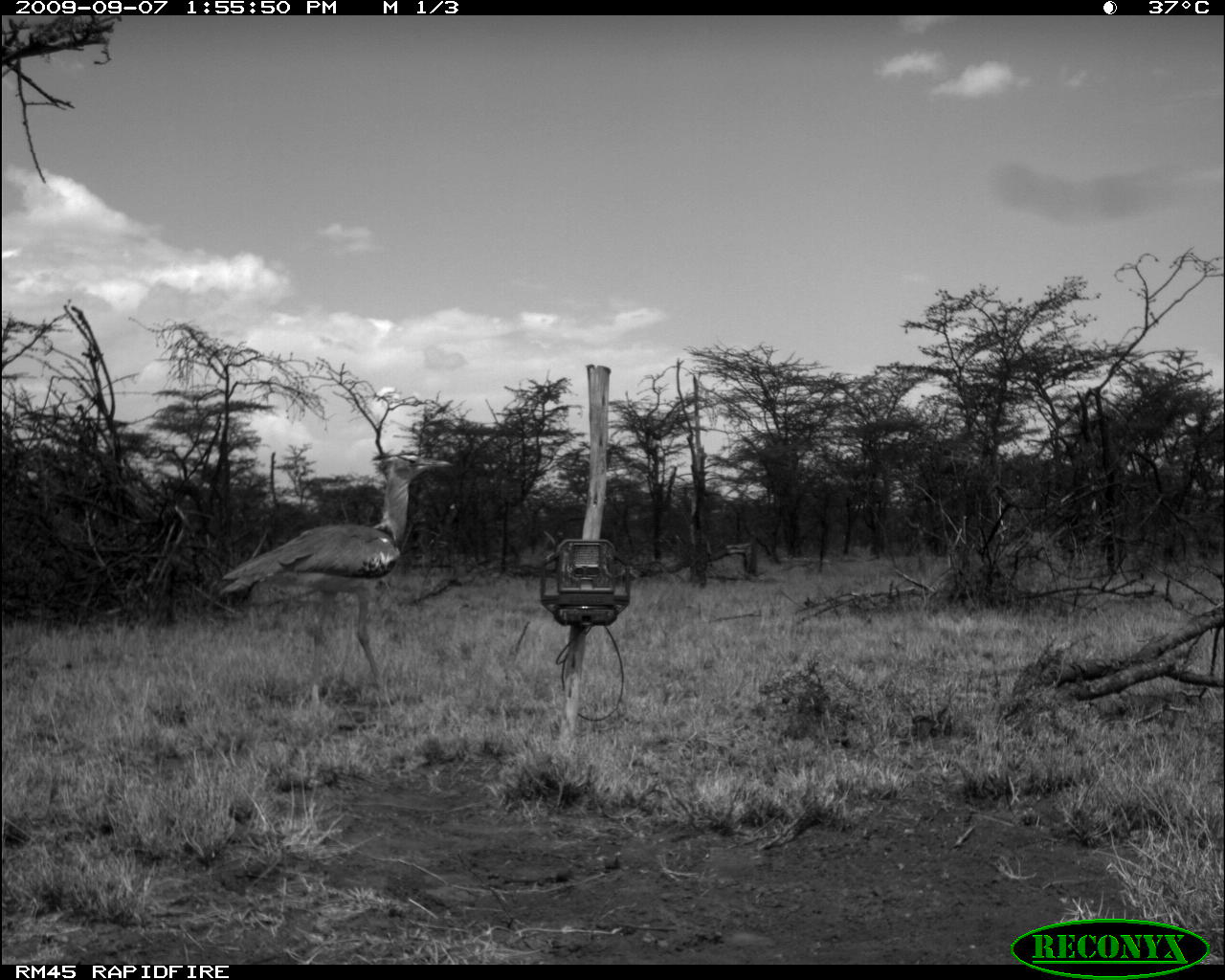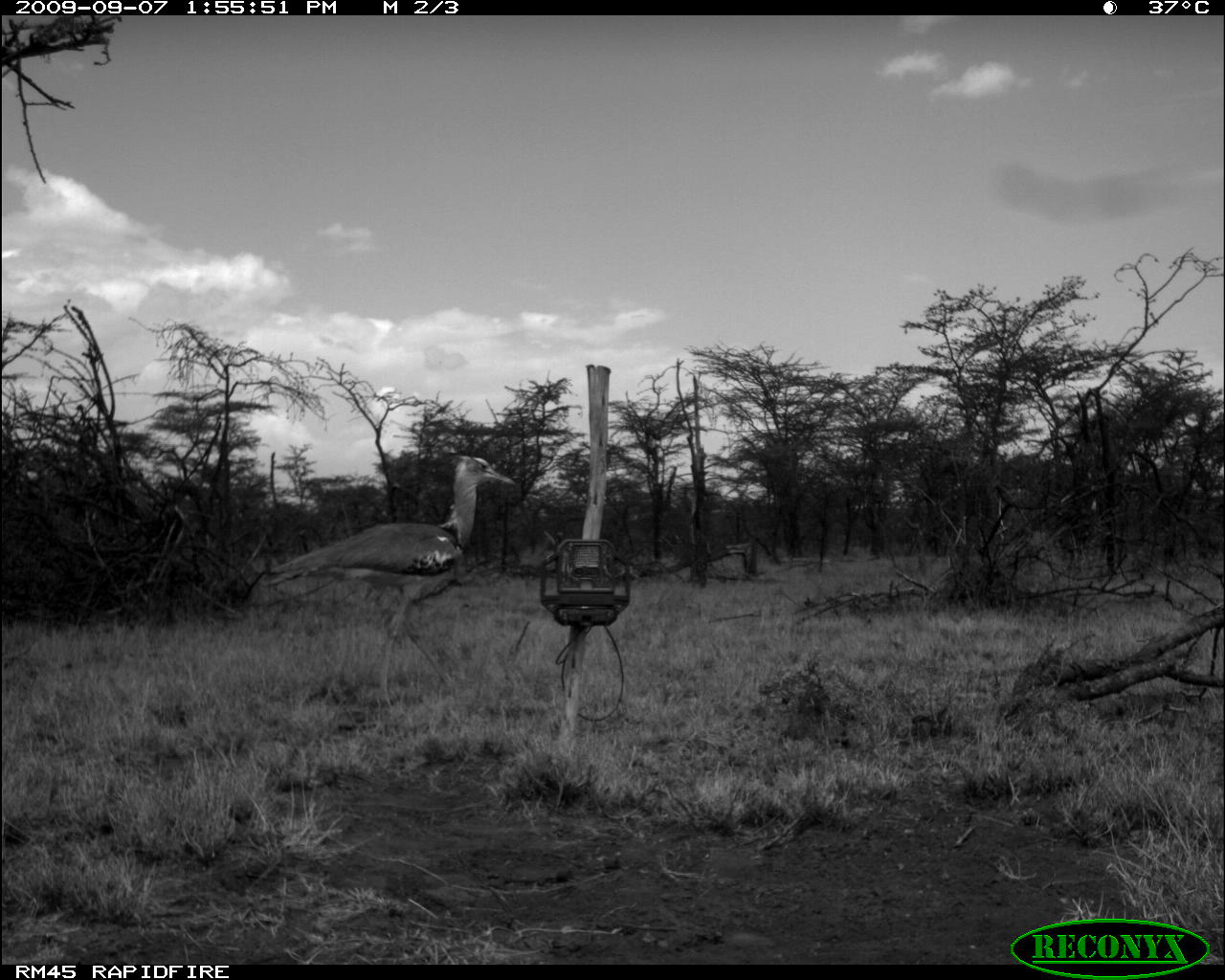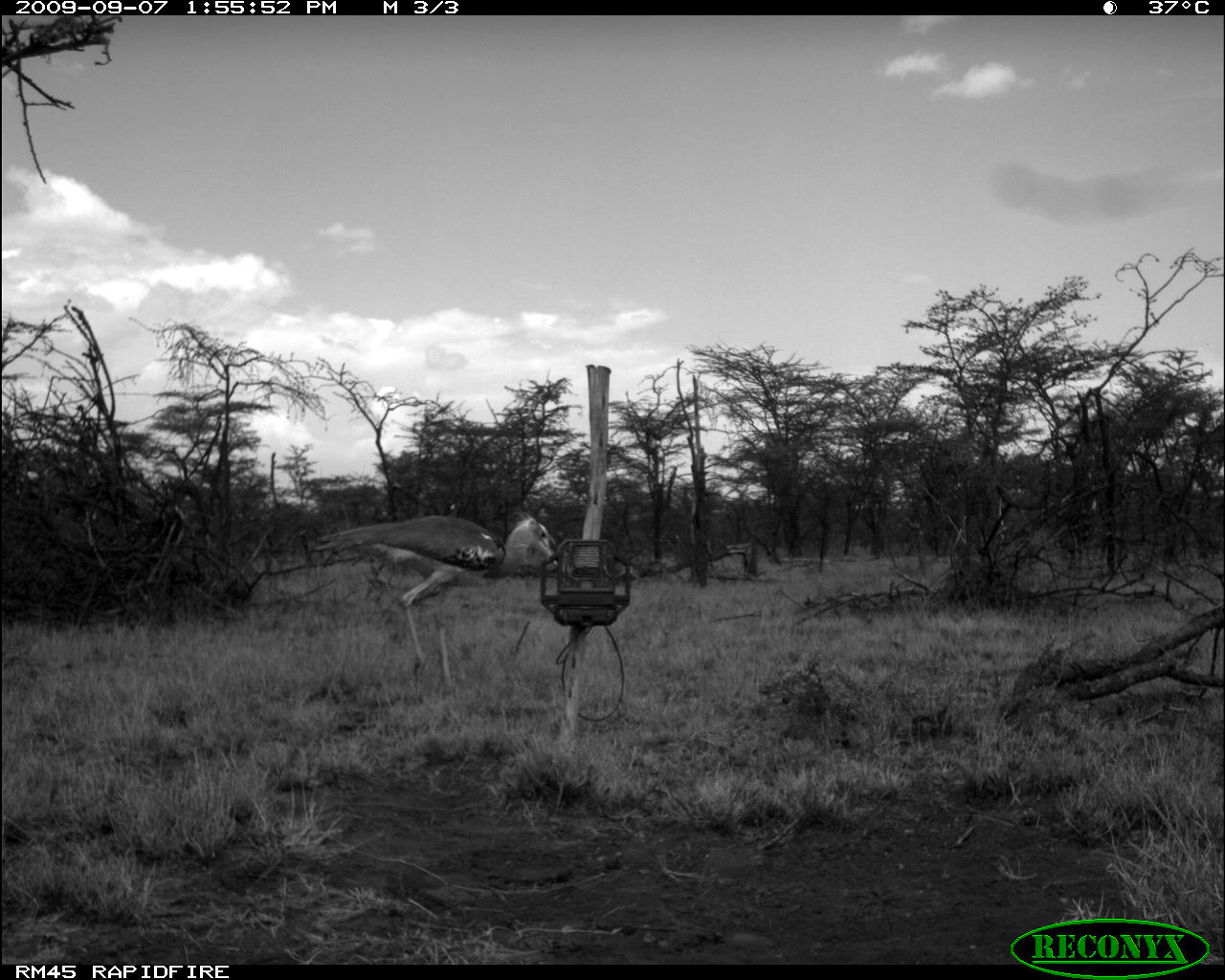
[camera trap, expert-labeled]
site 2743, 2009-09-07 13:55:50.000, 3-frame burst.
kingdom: Animalia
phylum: Chordata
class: Aves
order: Otidiformes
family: Otididae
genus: Ardeotis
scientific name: Ardeotis kori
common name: kori bustard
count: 1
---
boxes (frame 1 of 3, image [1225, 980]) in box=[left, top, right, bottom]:
ardeotis kori: box=[217, 451, 457, 693]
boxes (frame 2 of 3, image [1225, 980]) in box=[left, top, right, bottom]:
ardeotis kori: box=[270, 454, 518, 711]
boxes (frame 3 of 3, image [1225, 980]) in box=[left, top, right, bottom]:
ardeotis kori: box=[312, 510, 560, 690]